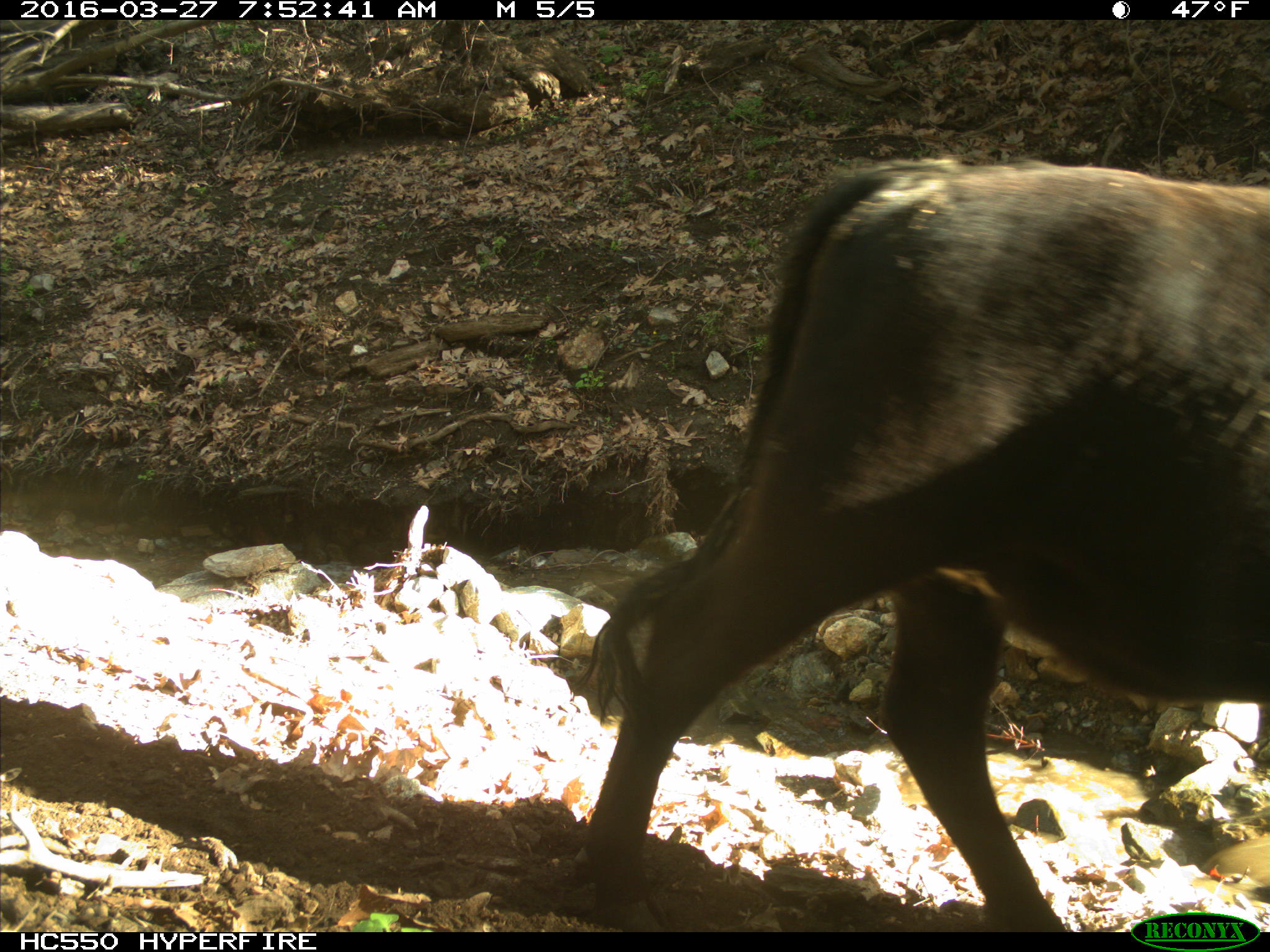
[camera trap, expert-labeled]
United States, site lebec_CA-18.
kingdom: Animalia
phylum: Chordata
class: Mammalia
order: Artiodactyla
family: Bovidae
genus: Bos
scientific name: Bos taurus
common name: domestic cow